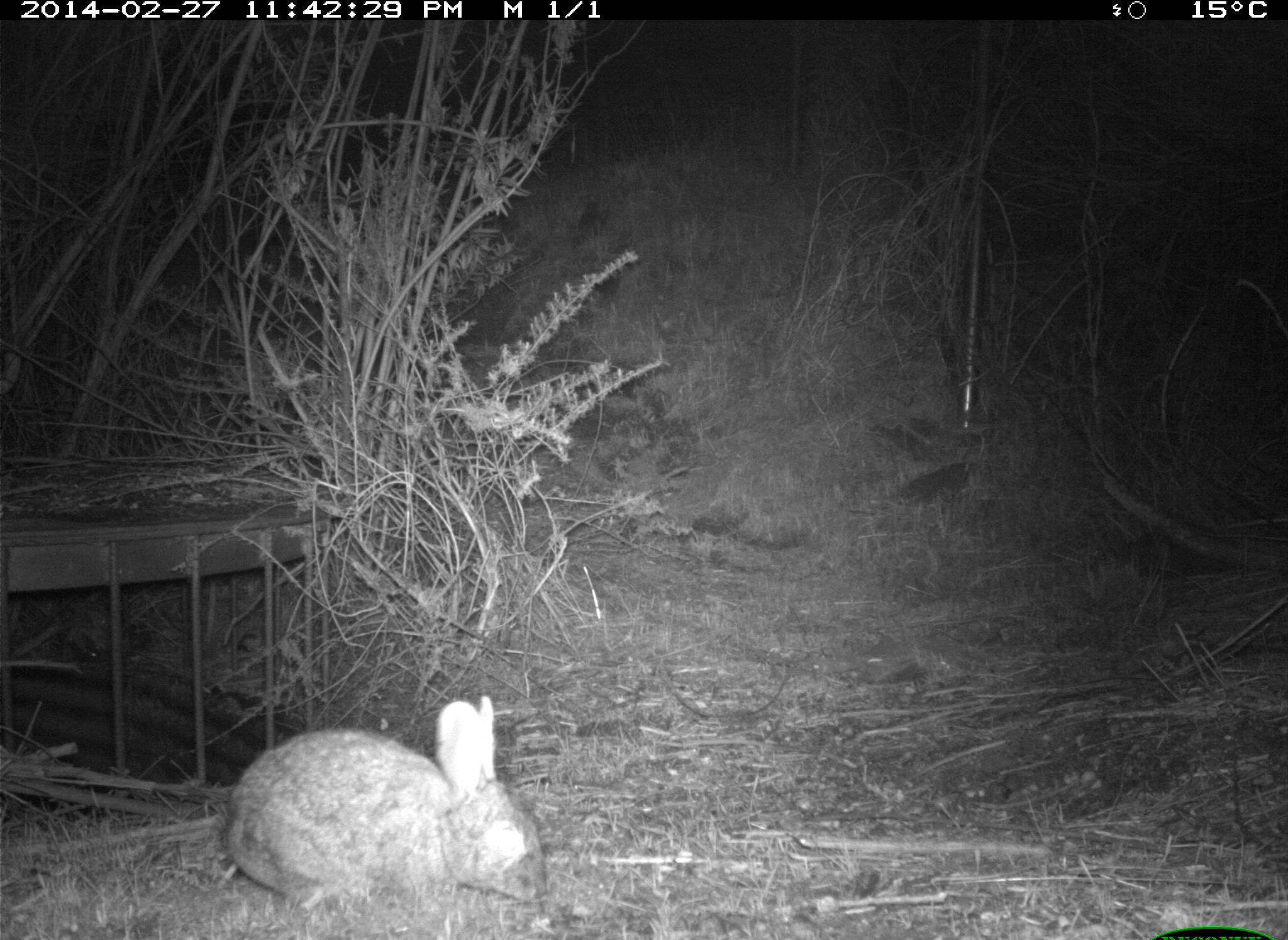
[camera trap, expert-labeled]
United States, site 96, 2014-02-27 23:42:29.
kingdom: Animalia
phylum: Chordata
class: Mammalia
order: Lagomorpha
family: Leporidae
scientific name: Leporidae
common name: rabbits and hares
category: rabbit